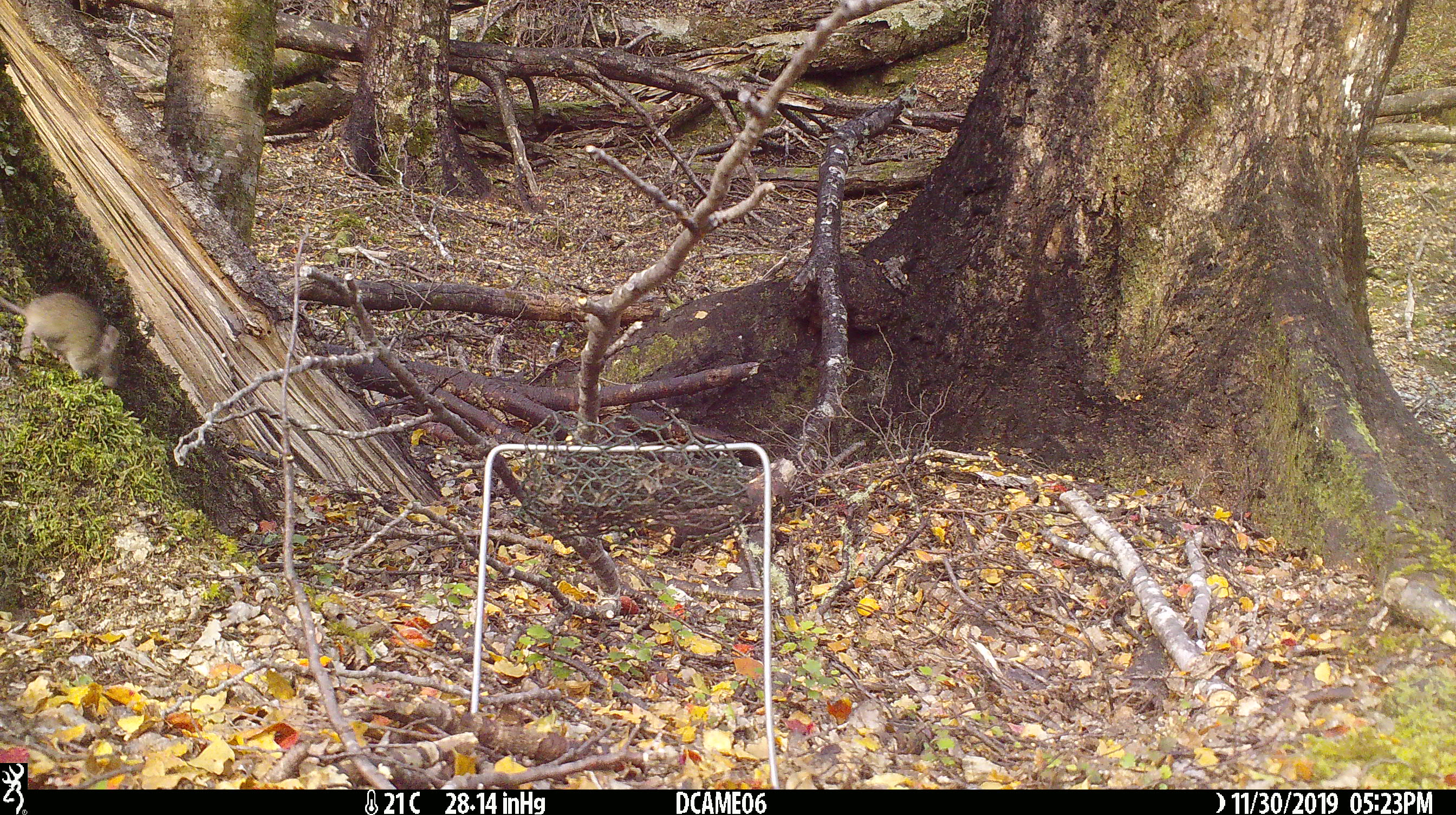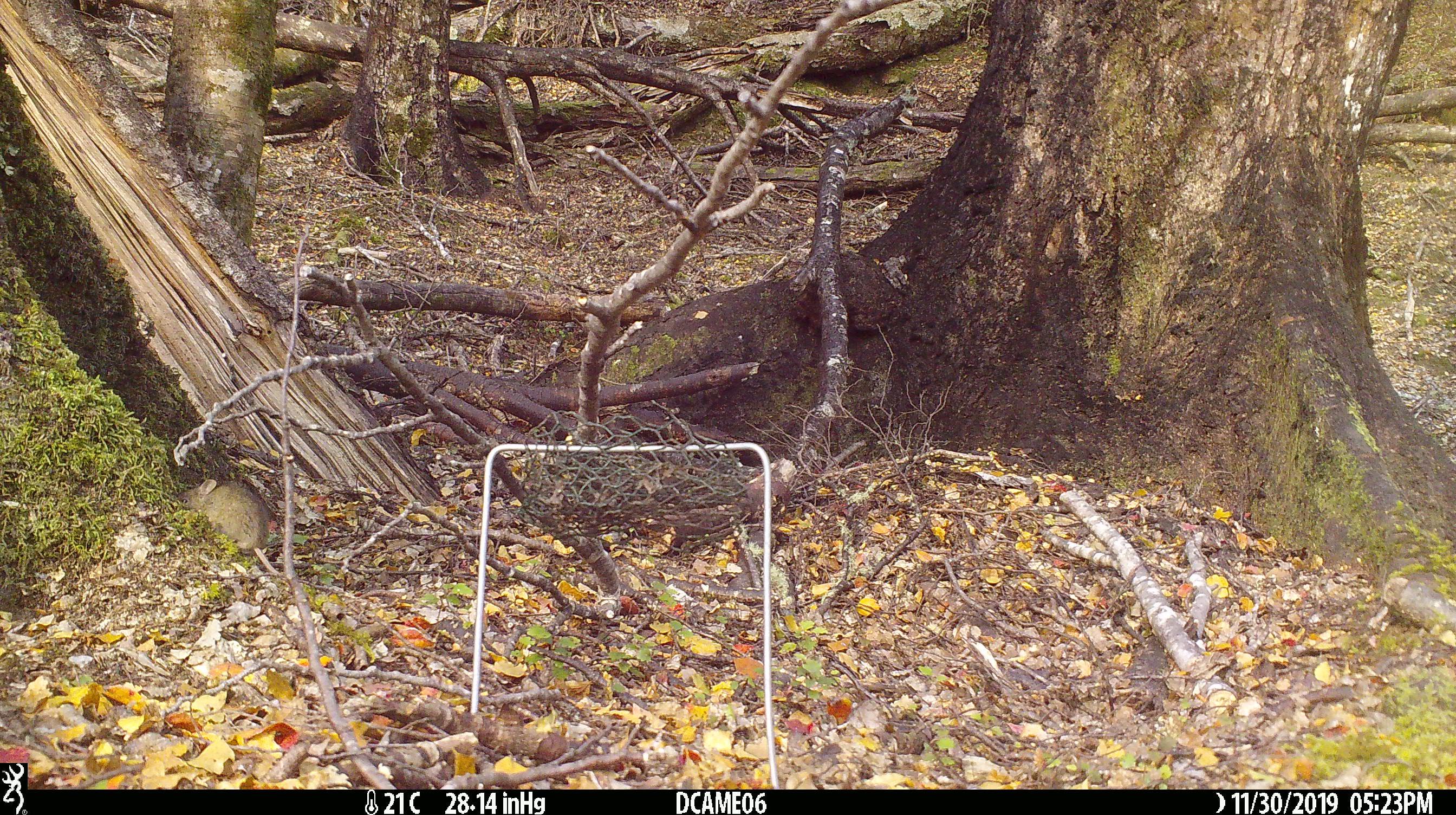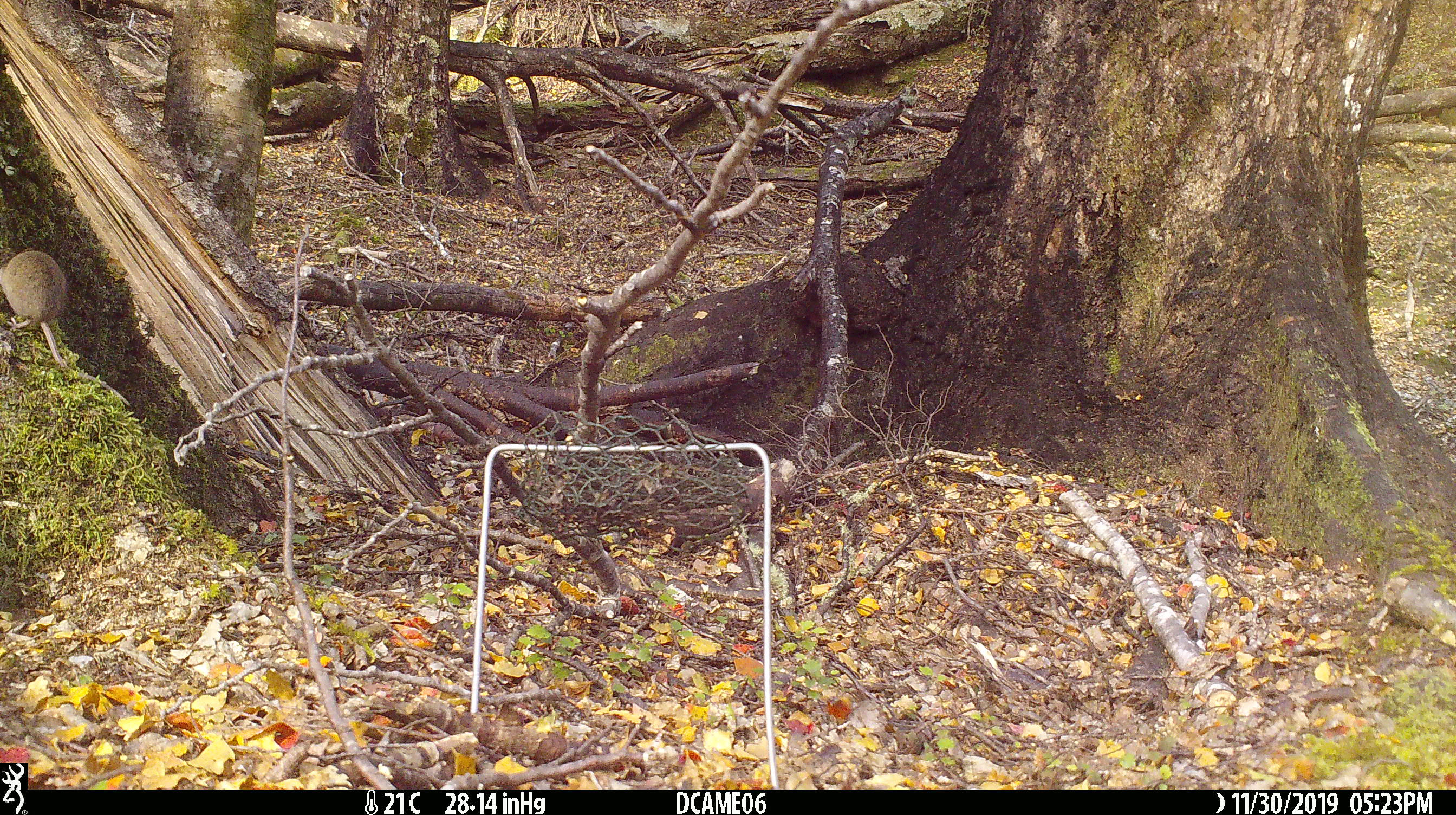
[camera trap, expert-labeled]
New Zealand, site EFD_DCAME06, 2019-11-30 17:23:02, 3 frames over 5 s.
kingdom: Animalia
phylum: Chordata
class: Mammalia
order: Rodentia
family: Muridae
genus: Mus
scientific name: Mus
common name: mouse